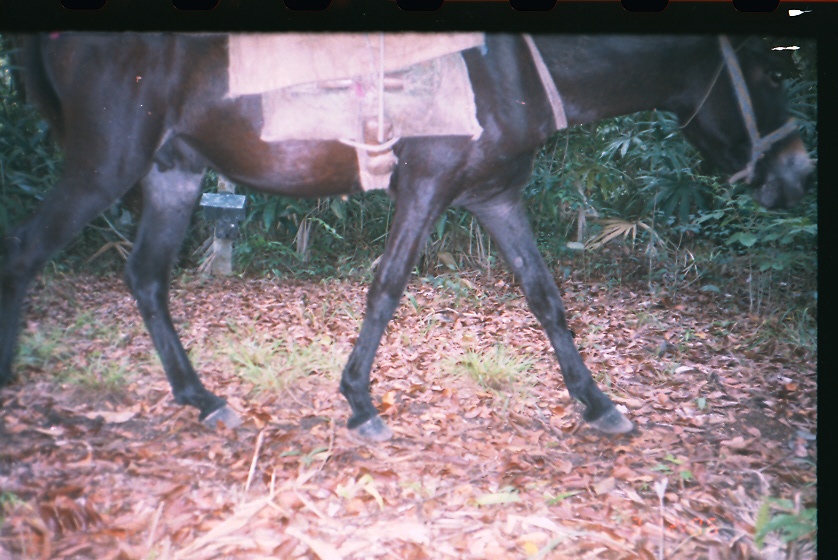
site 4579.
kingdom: Animalia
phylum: Chordata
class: Mammalia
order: Perissodactyla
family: Equidae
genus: Equus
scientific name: Equus ferus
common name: wild horse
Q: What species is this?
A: Equus ferus (wild horse).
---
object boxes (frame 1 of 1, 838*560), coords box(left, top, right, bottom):
equus ferus: box(0, 33, 818, 444)